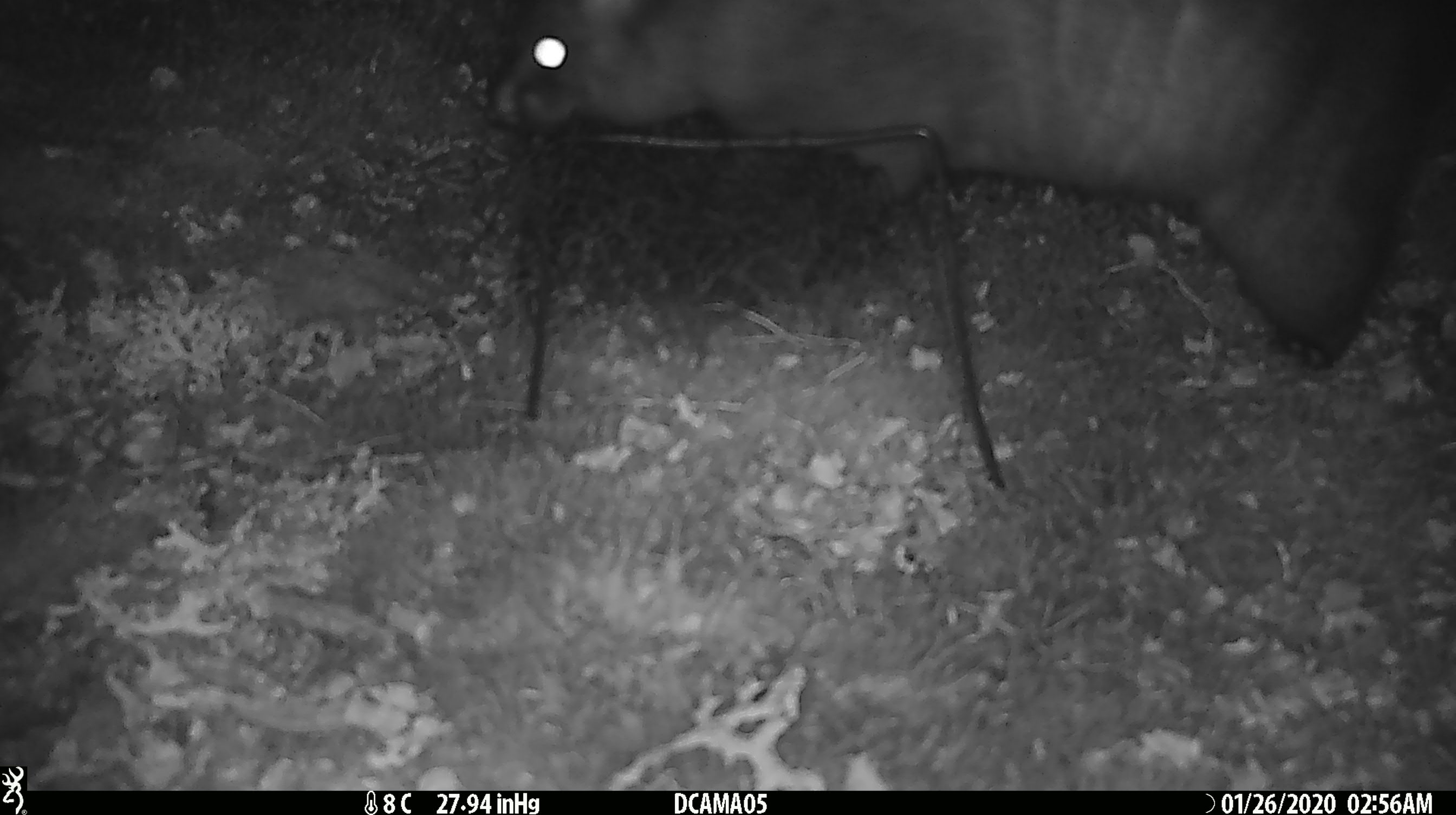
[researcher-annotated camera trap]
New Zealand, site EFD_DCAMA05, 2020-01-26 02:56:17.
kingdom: Animalia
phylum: Chordata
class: Mammalia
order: Diprotodontia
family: Phalangeridae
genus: Trichosurus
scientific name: Trichosurus vulpecula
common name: common brushtail possum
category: possum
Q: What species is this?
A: Possum (common brushtail possum) (Trichosurus vulpecula).